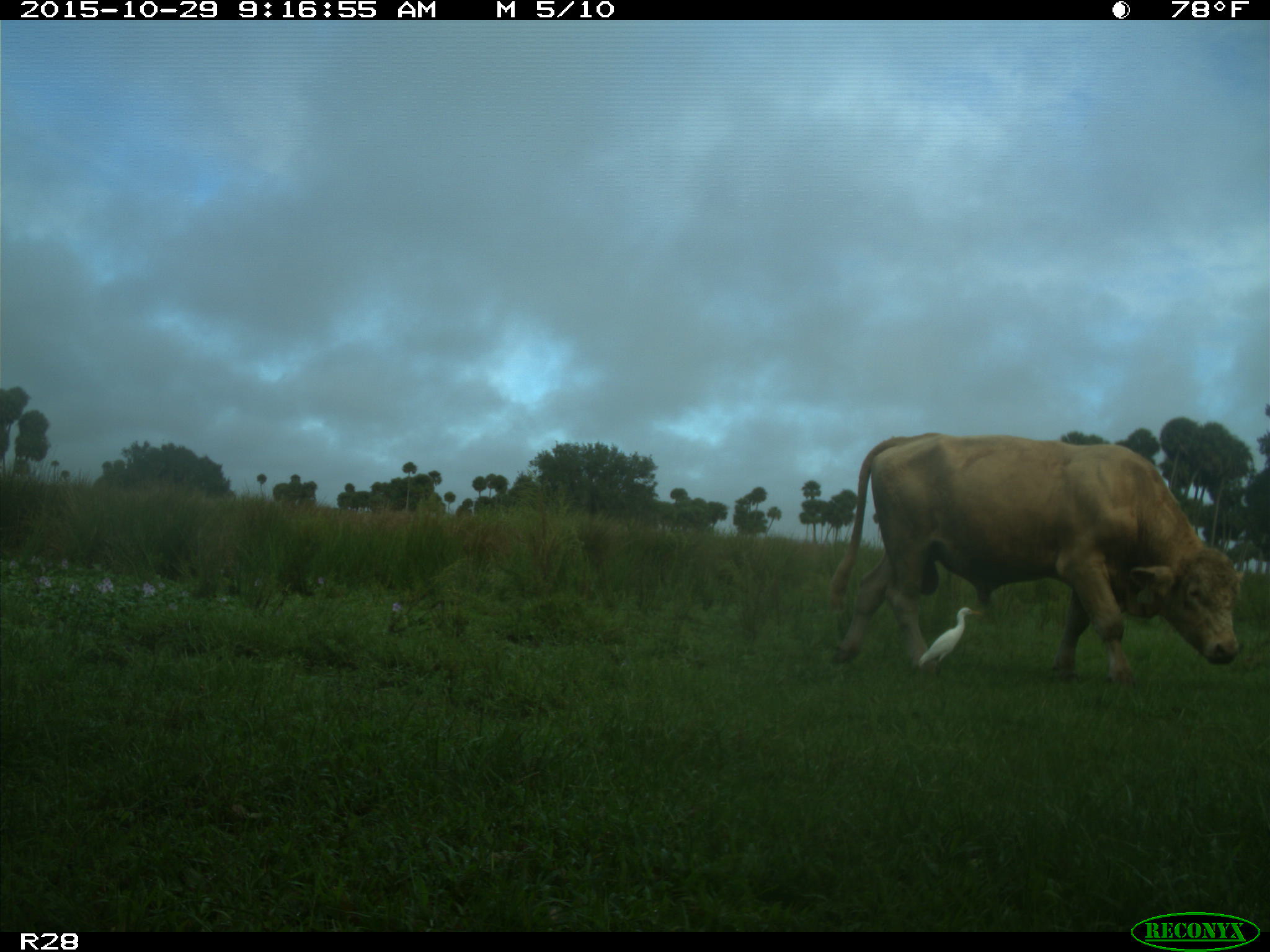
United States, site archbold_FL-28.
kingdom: Animalia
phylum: Chordata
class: Mammalia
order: Artiodactyla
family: Bovidae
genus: Bos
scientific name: Bos taurus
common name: domestic cow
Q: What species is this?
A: Bos taurus (domestic cow).